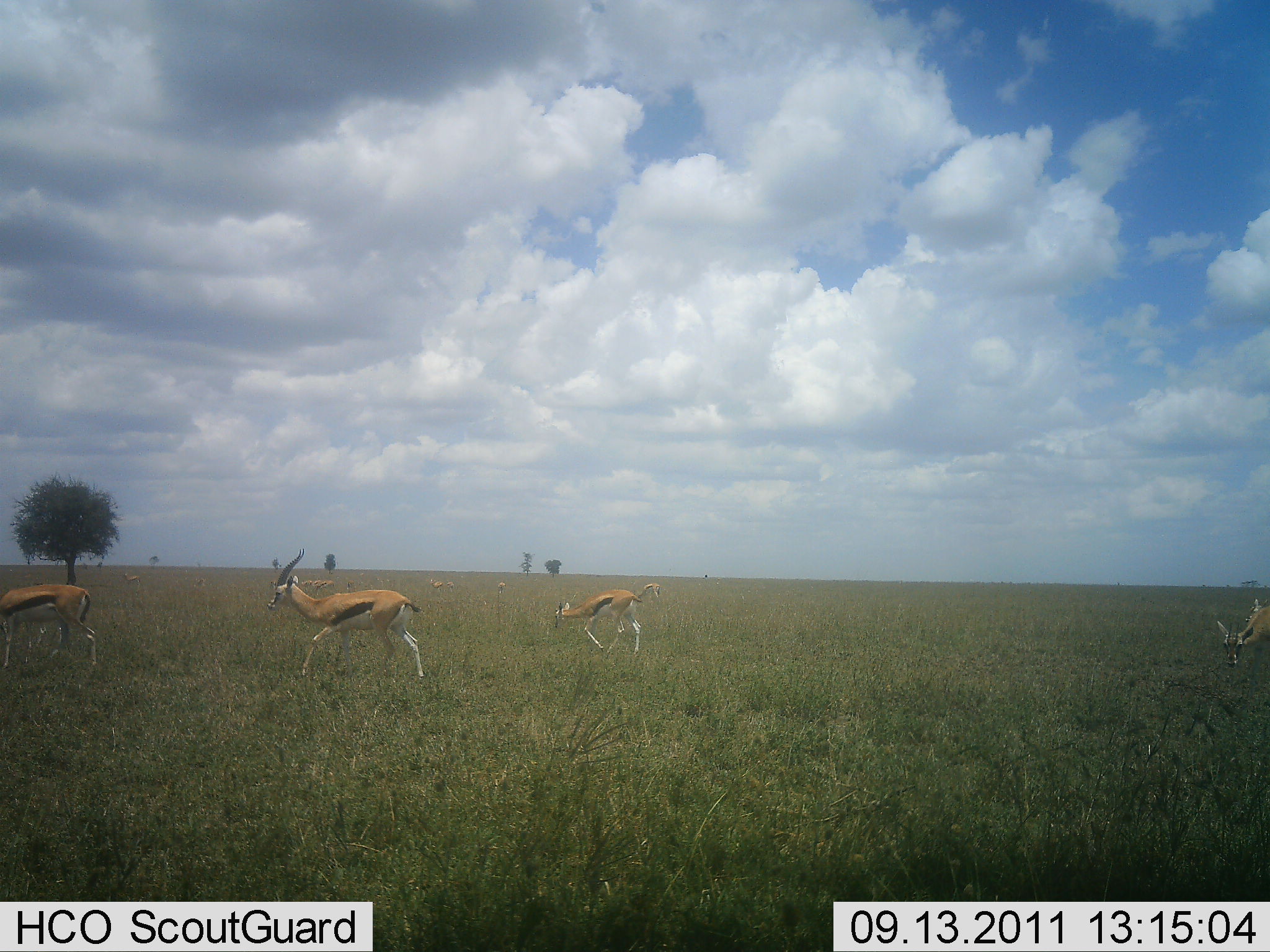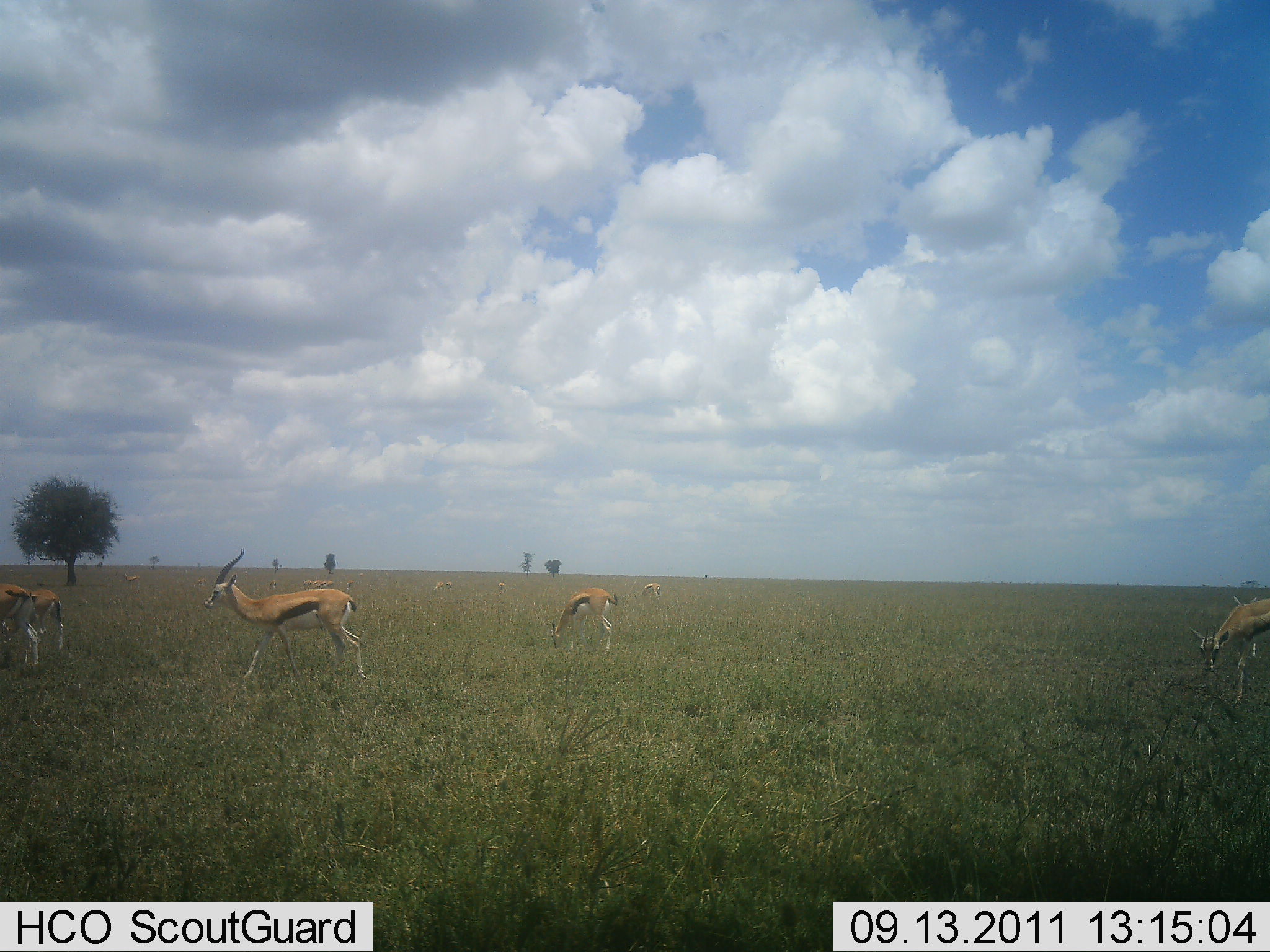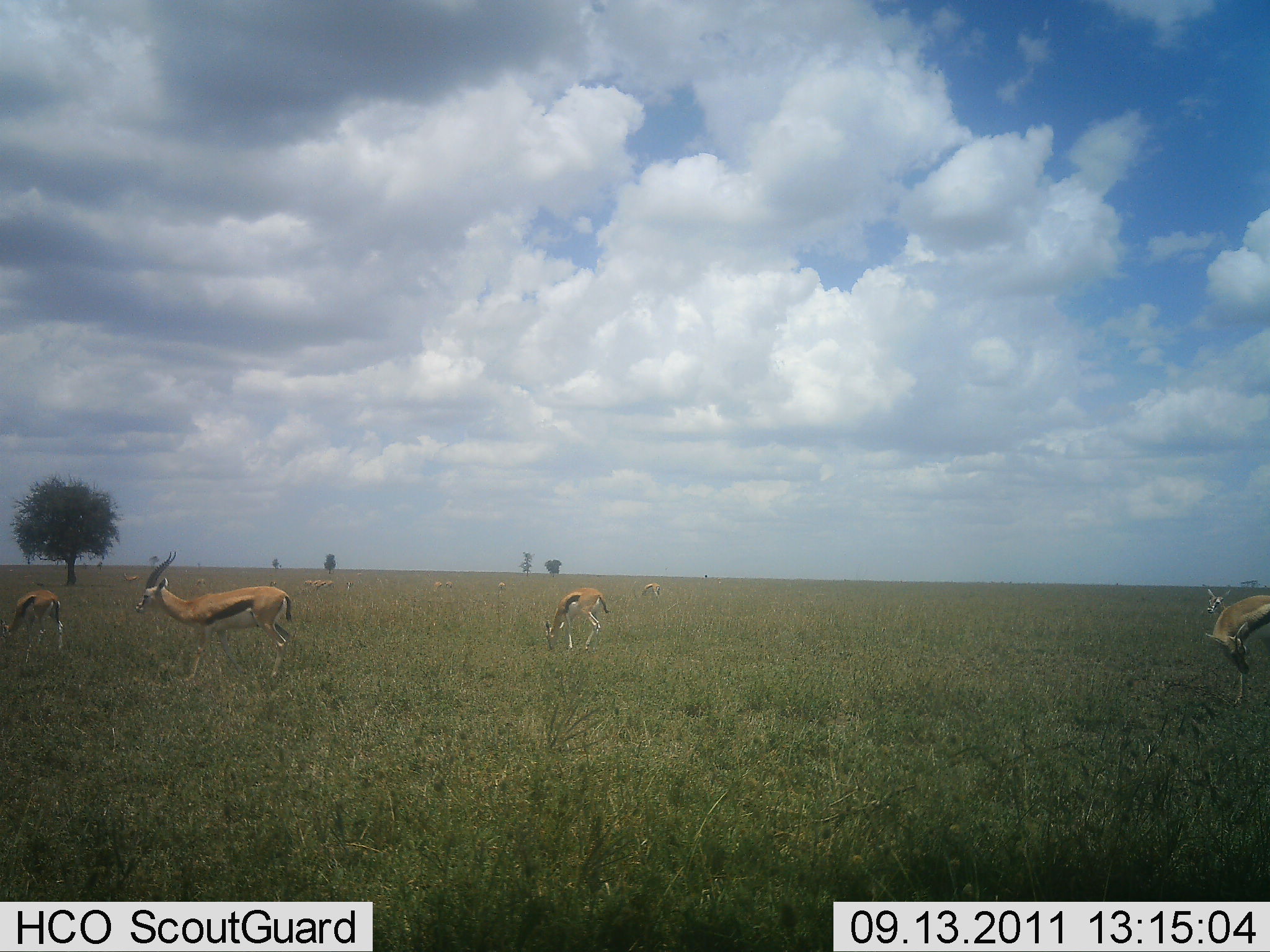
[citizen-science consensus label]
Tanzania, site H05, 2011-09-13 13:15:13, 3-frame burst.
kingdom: Animalia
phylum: Chordata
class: Mammalia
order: Artiodactyla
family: Bovidae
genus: Eudorcas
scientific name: Eudorcas thomsonii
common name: thomson's gazelle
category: gazellethomsons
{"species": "gazellethomsons (thomson's gazelle) (Eudorcas thomsonii)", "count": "4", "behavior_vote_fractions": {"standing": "23%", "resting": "0%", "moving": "100%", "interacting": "0%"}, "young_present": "15%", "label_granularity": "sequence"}